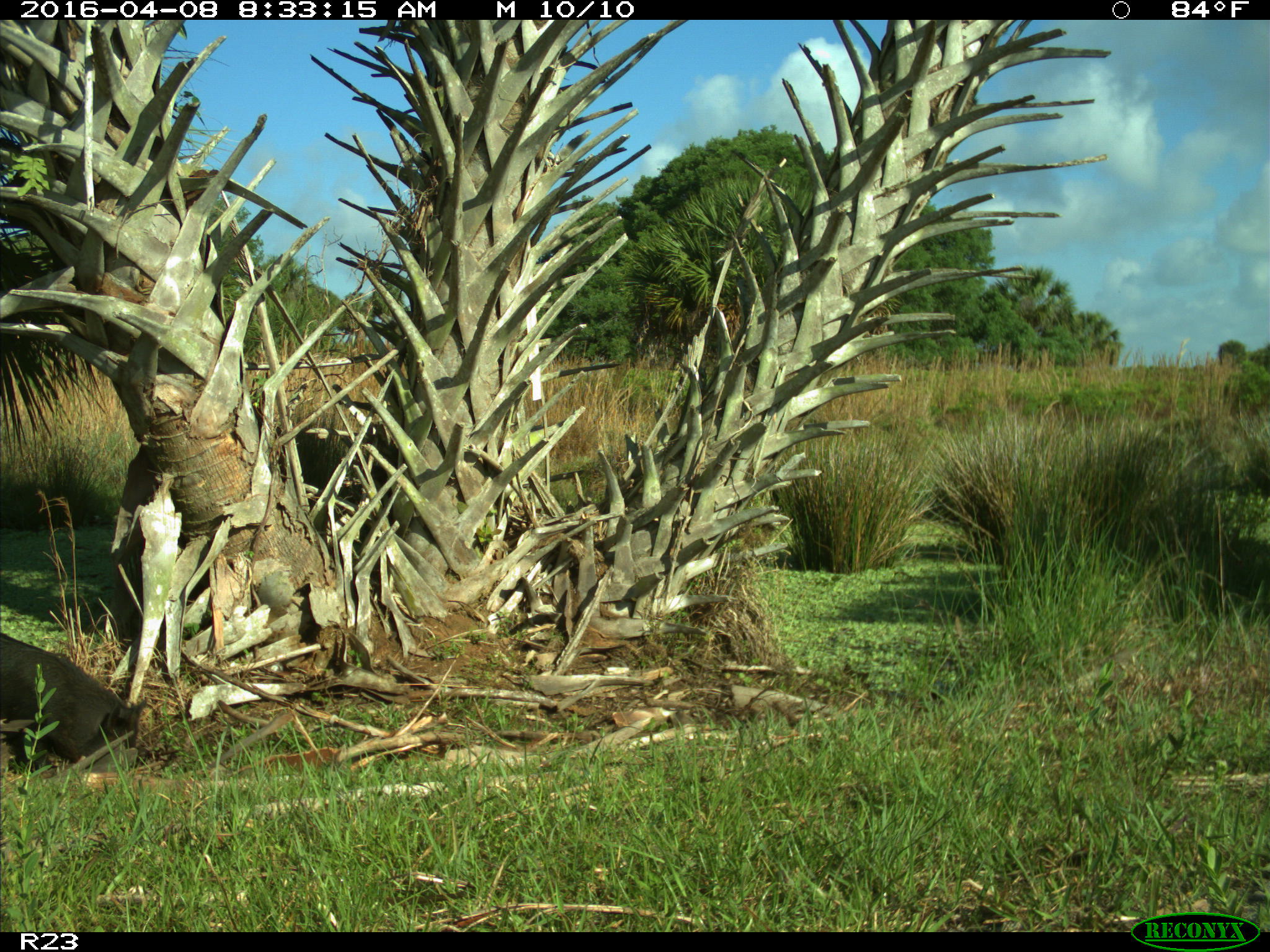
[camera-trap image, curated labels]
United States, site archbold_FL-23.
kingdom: Animalia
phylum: Chordata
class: Mammalia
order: Artiodactyla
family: Suidae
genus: Sus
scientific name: Sus scrofa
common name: wild boar